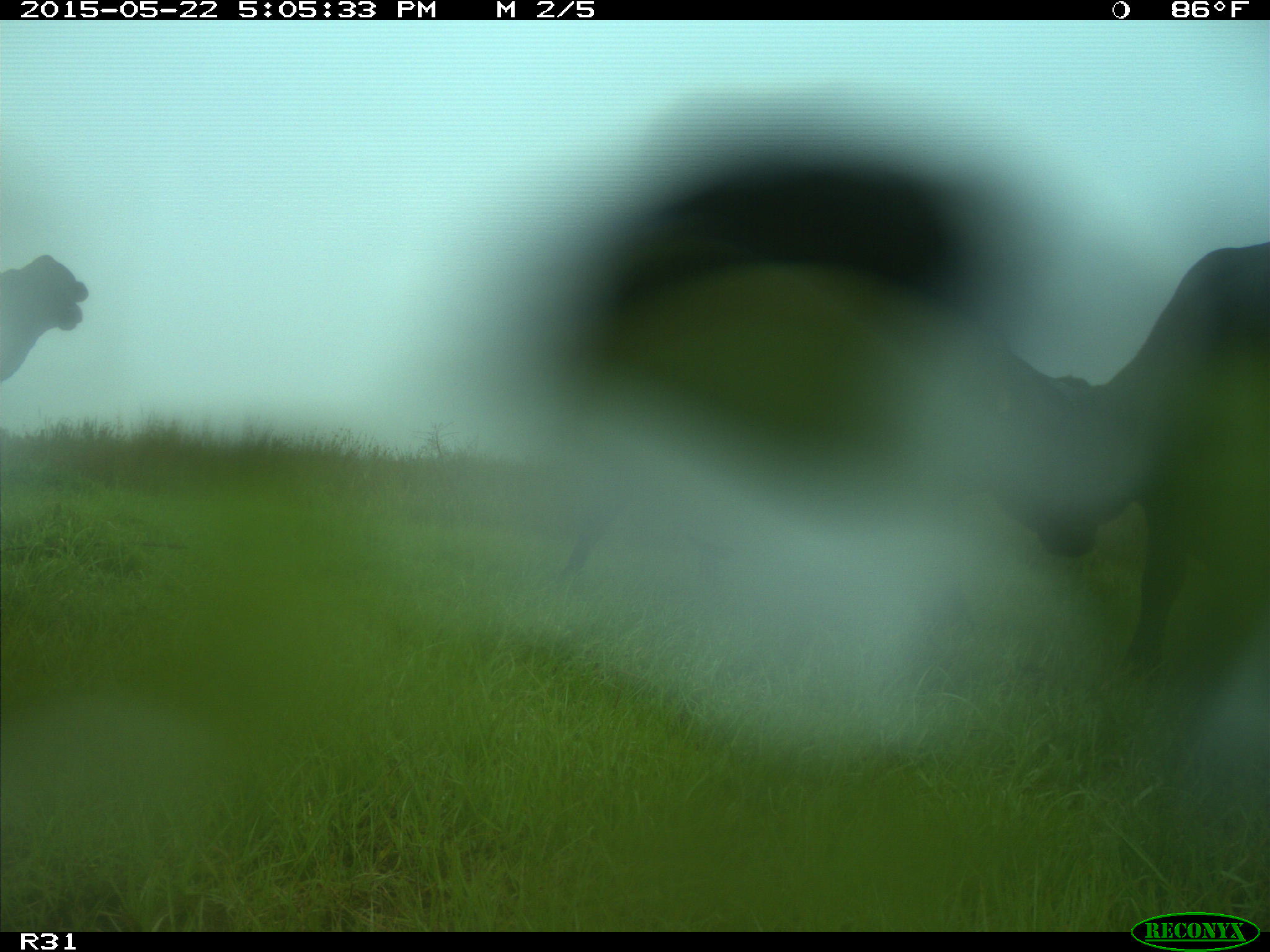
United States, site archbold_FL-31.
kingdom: Animalia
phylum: Chordata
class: Mammalia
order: Artiodactyla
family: Bovidae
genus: Bos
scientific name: Bos taurus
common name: domestic cow